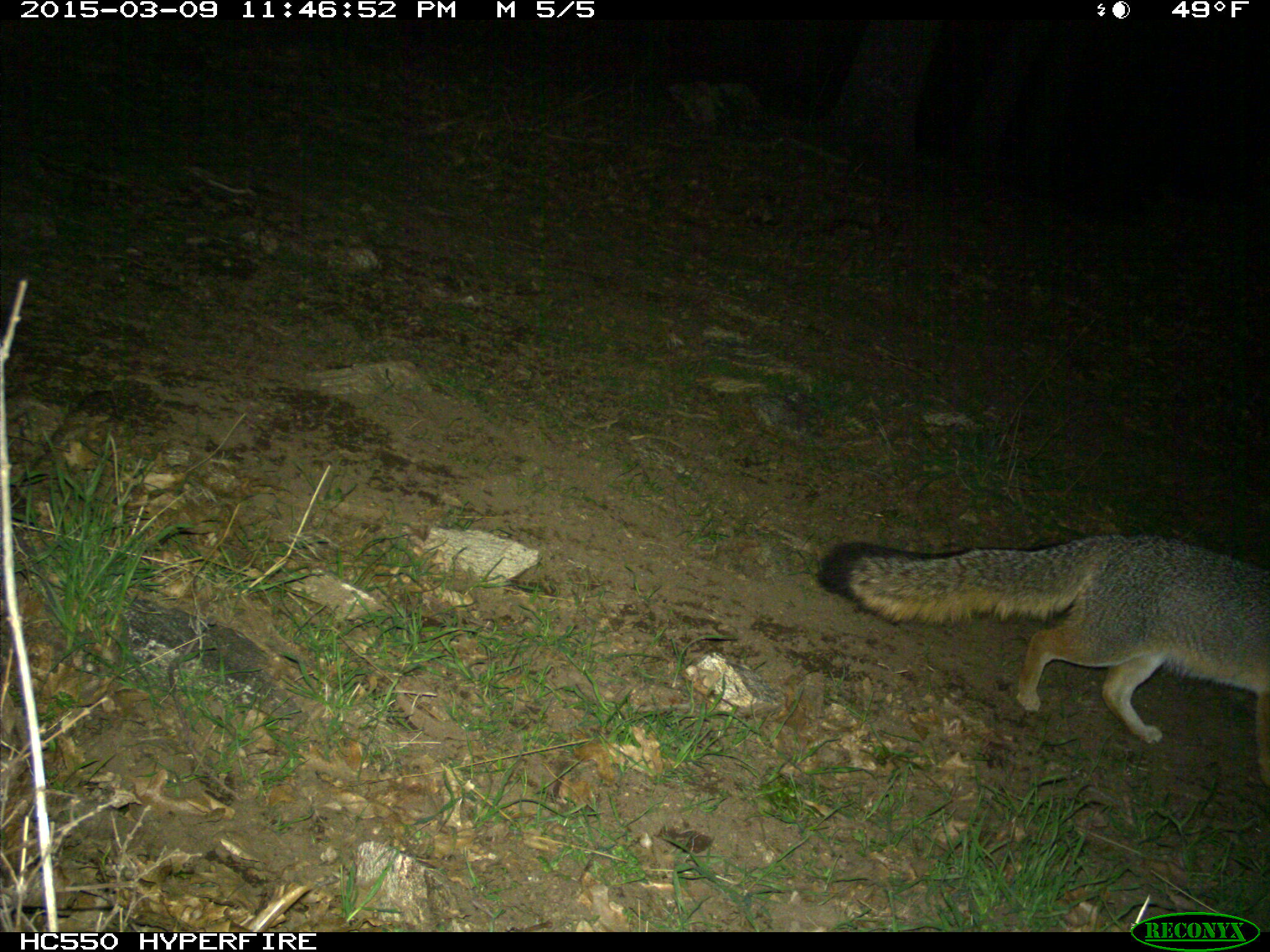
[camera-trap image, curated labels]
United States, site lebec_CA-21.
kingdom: Animalia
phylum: Chordata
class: Mammalia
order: Carnivora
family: Canidae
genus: Urocyon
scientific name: Urocyon cinereoargenteus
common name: gray fox